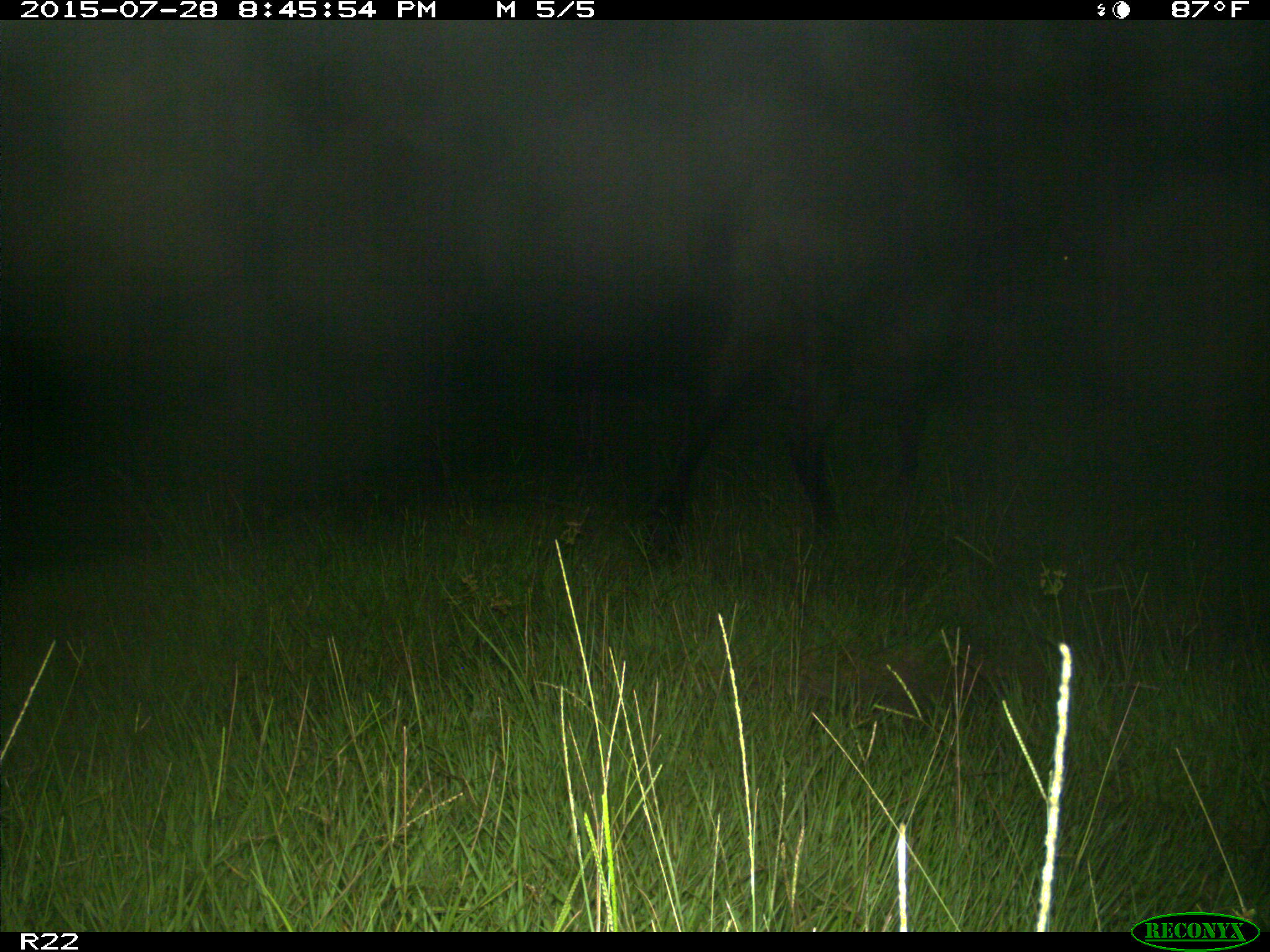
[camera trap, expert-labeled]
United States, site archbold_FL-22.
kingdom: Animalia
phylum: Chordata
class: Mammalia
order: Artiodactyla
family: Bovidae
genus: Bos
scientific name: Bos taurus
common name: domestic cow